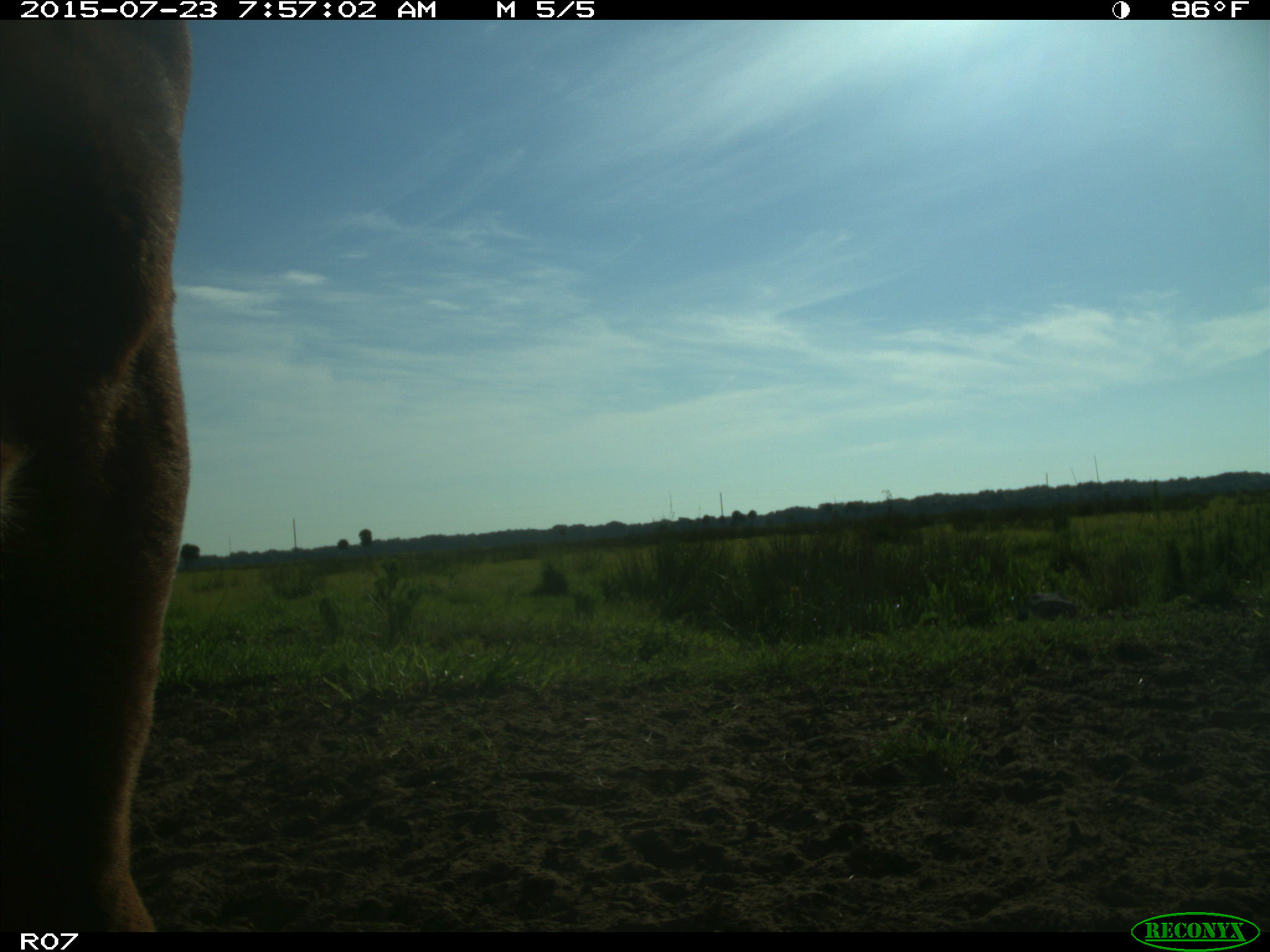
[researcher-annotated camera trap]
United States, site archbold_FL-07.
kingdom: Animalia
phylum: Chordata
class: Mammalia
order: Artiodactyla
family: Bovidae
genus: Bos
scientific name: Bos taurus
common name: domestic cow